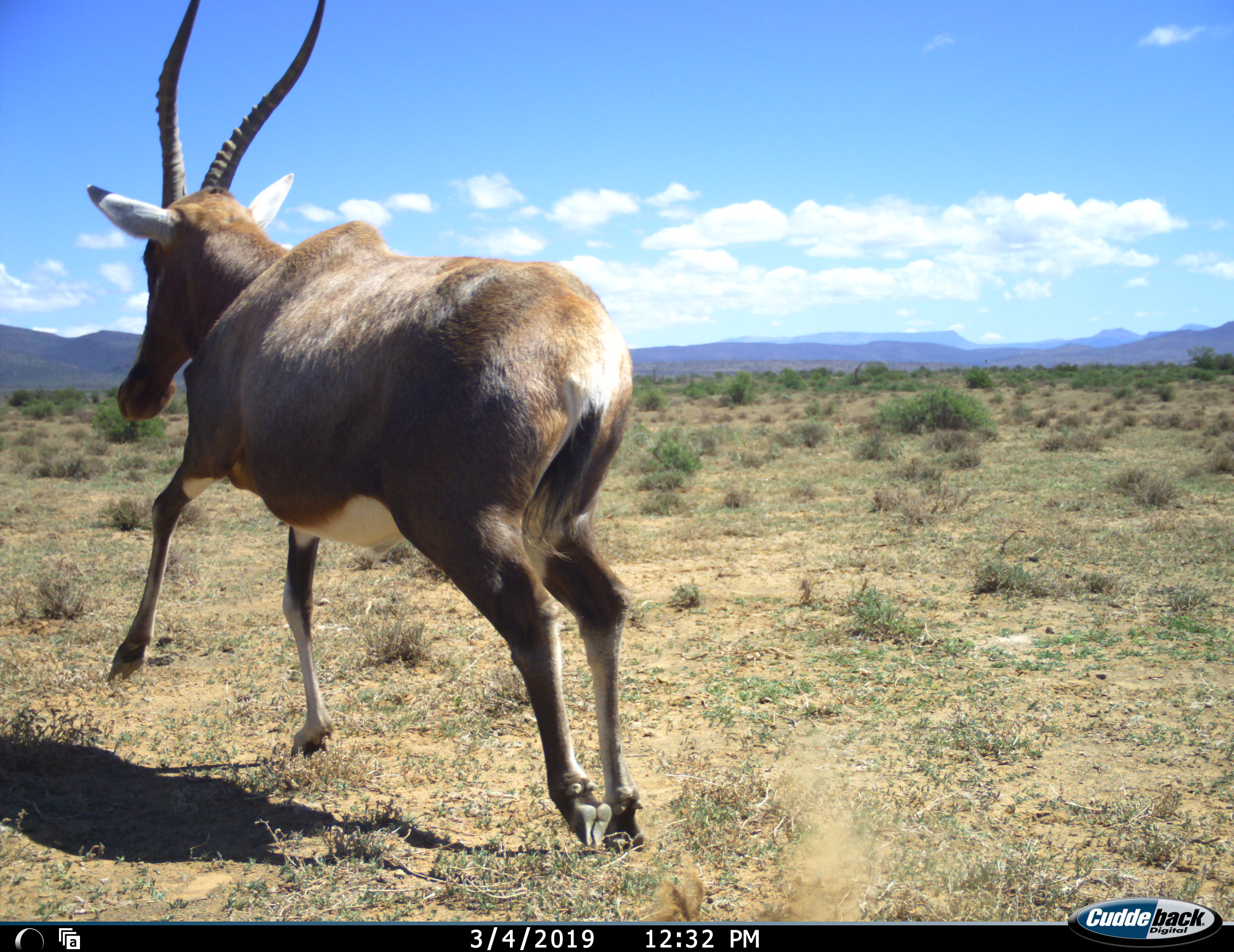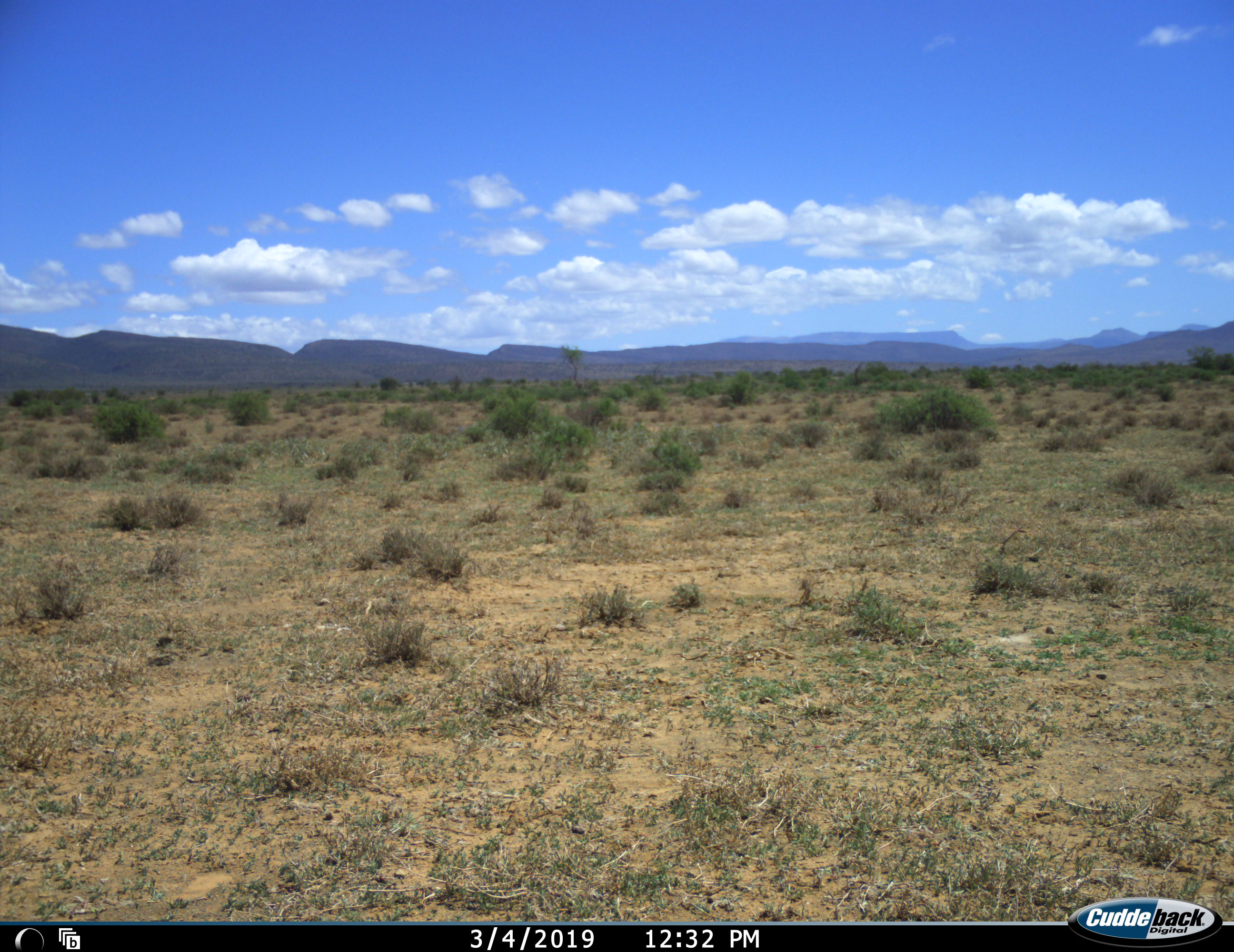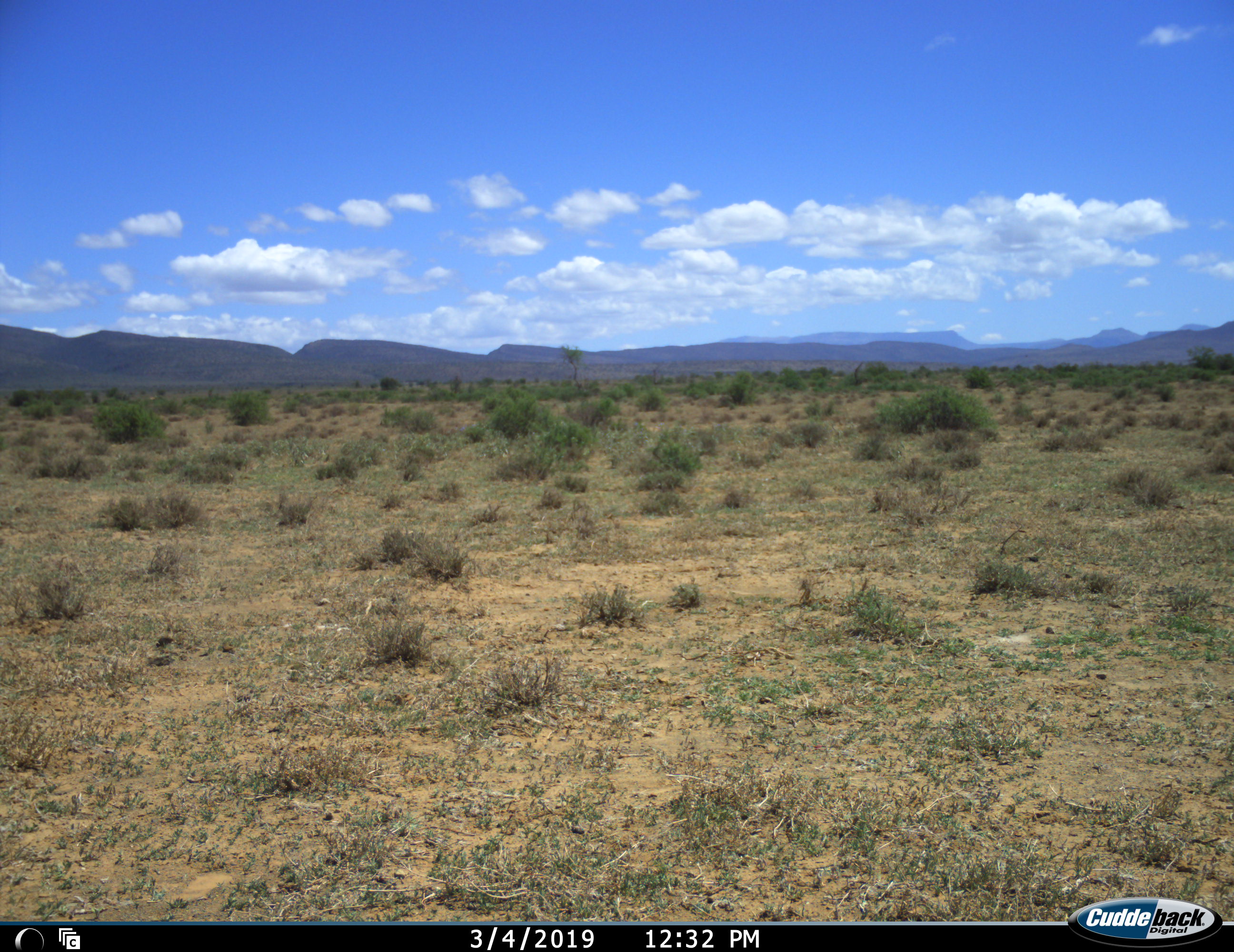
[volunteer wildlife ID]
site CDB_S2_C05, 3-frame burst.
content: unidentified animal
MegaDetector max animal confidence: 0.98